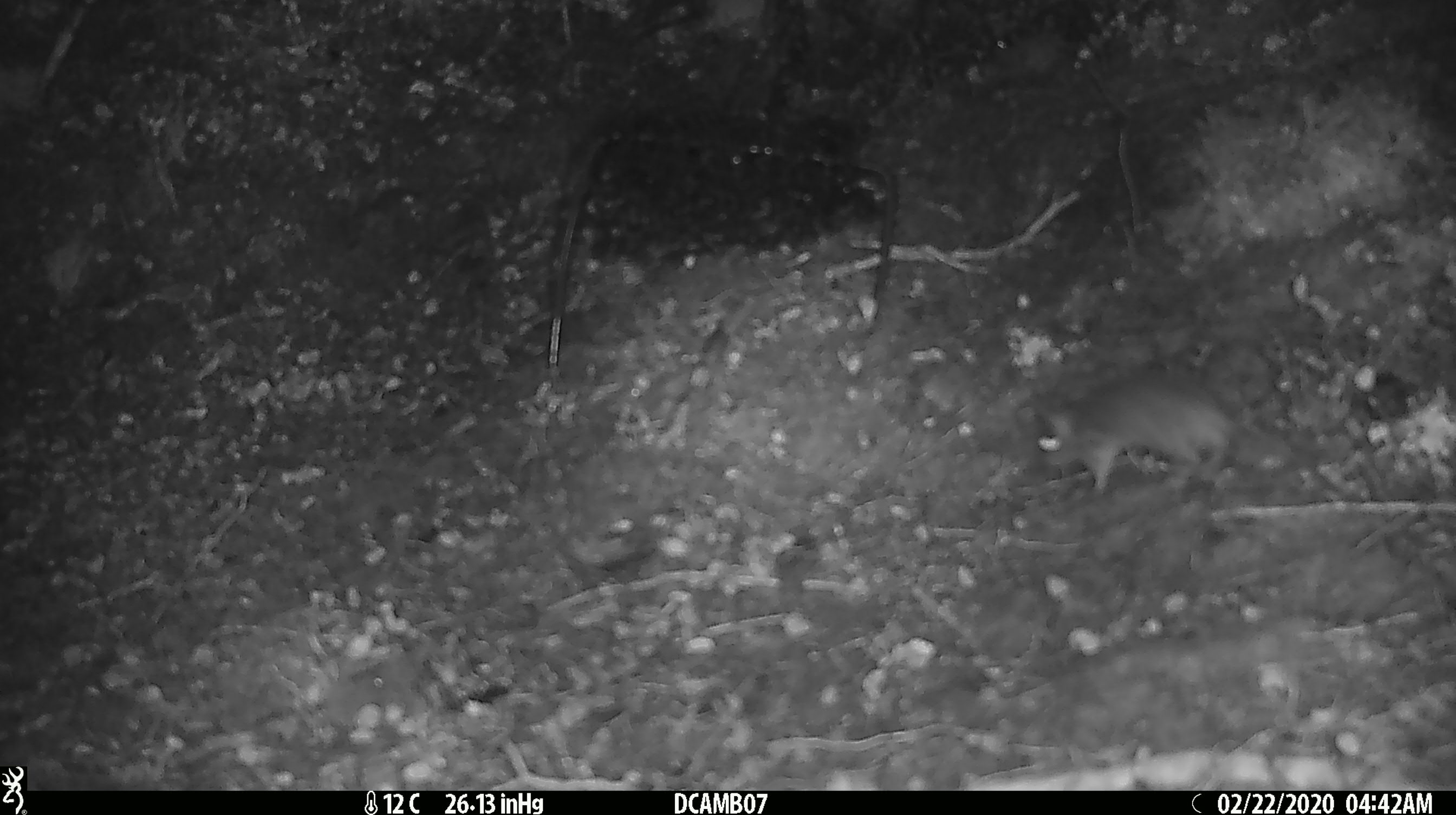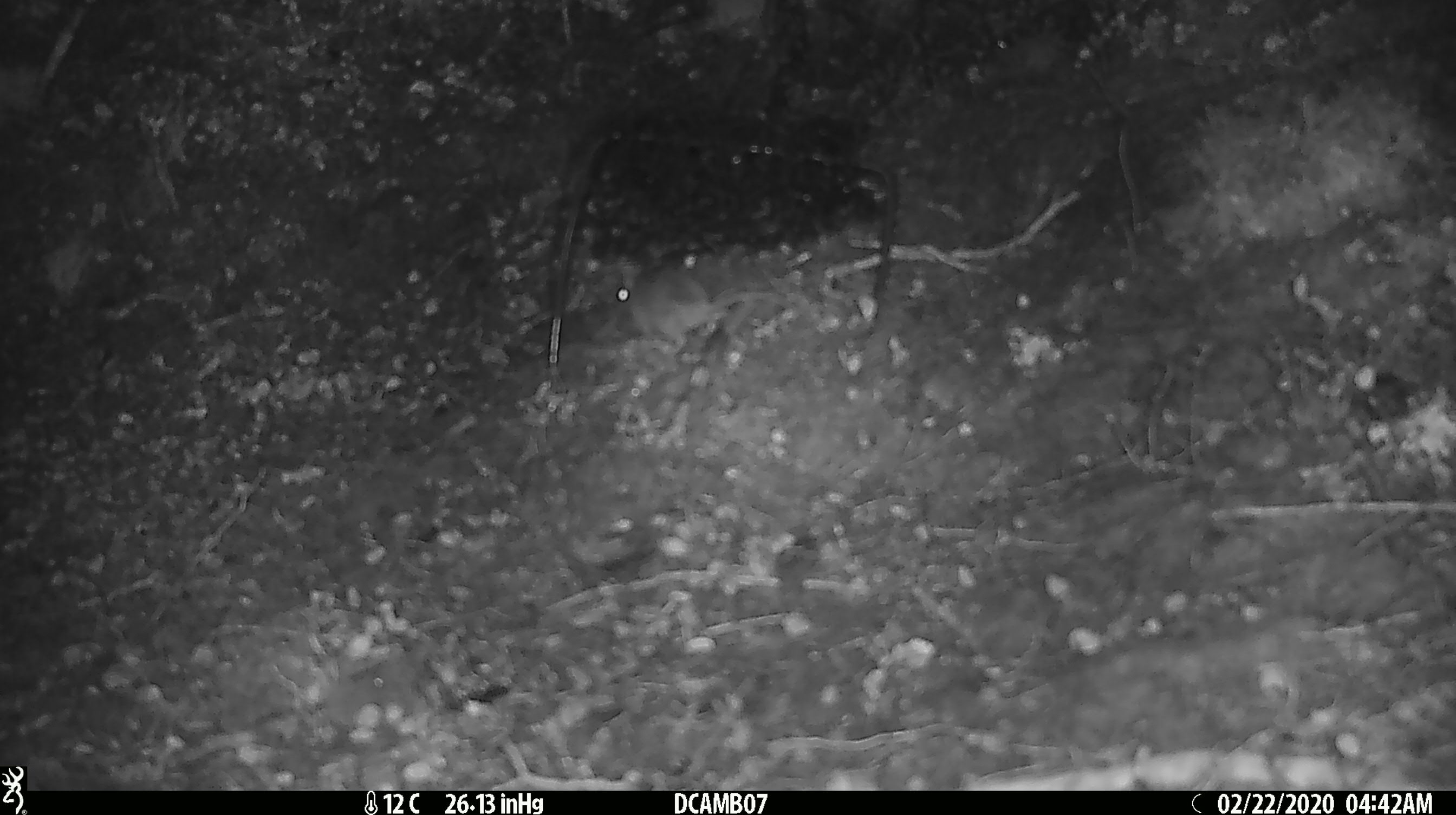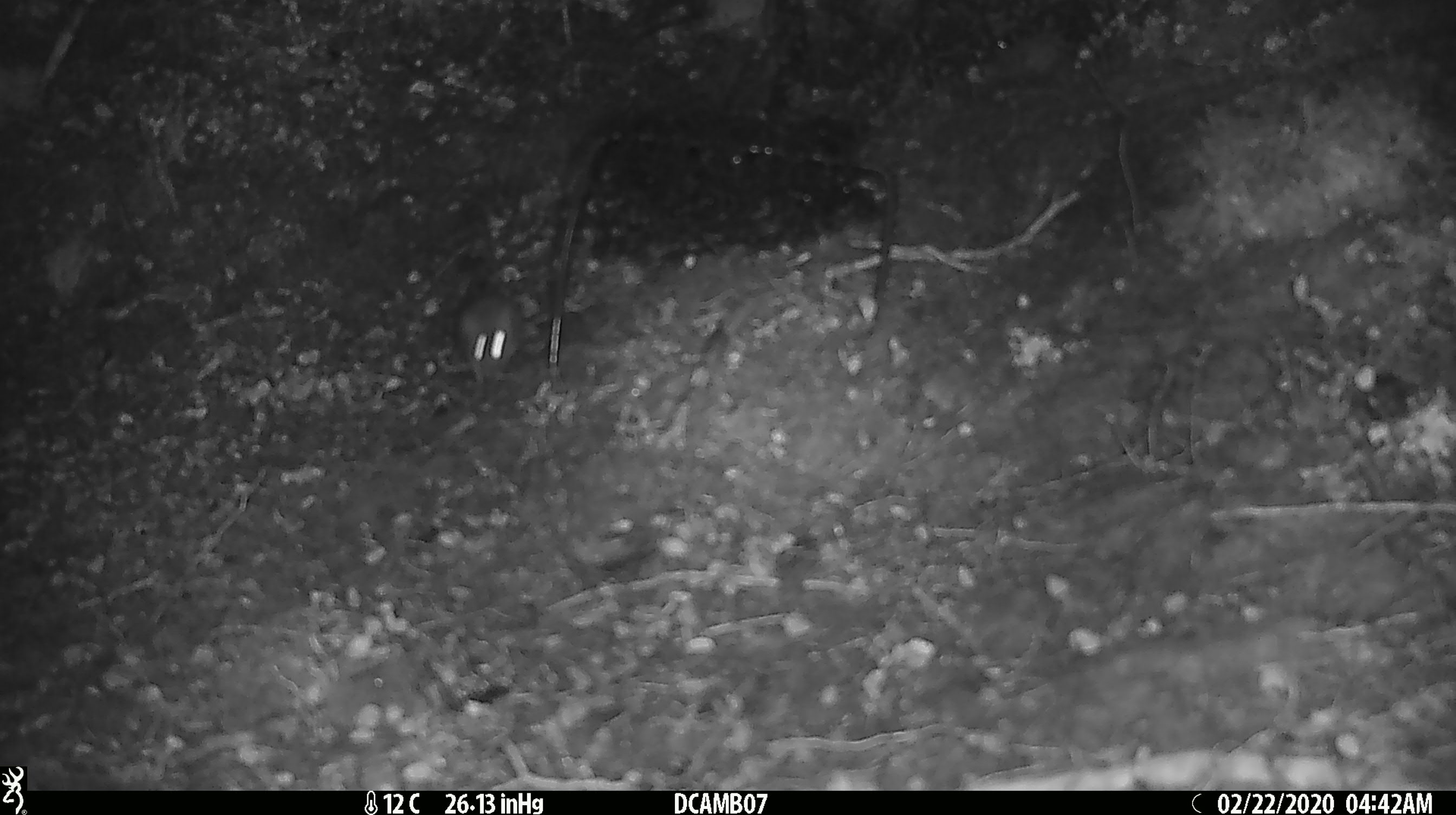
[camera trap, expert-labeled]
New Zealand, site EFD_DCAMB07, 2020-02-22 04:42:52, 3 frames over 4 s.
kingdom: Animalia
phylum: Chordata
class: Mammalia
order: Rodentia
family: Muridae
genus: Mus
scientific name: Mus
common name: mouse